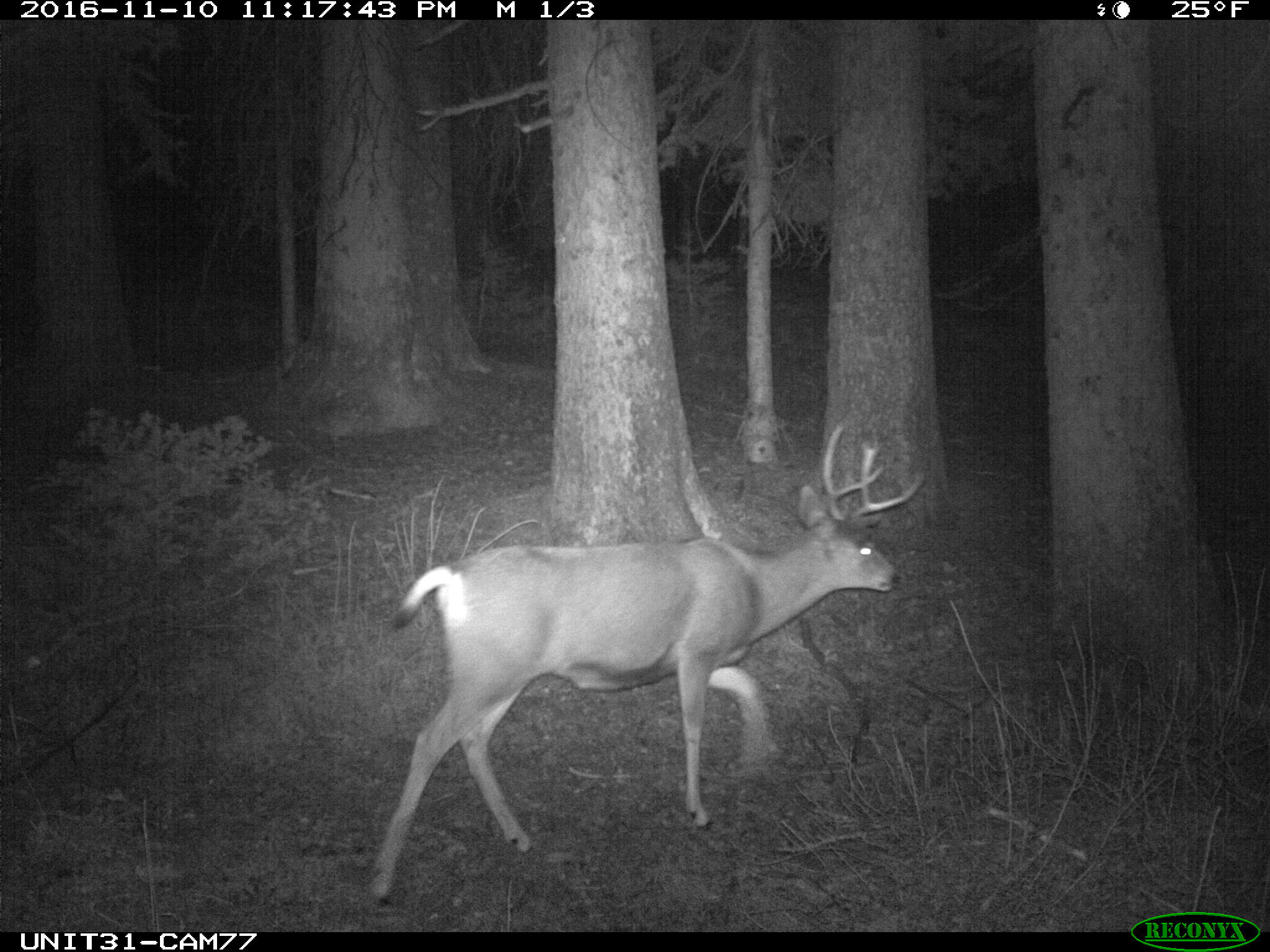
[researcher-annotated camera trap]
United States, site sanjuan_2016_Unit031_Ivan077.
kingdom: Animalia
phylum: Chordata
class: Mammalia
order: Artiodactyla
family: Cervidae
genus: Odocoileus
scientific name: Odocoileus hemionus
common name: mule deer